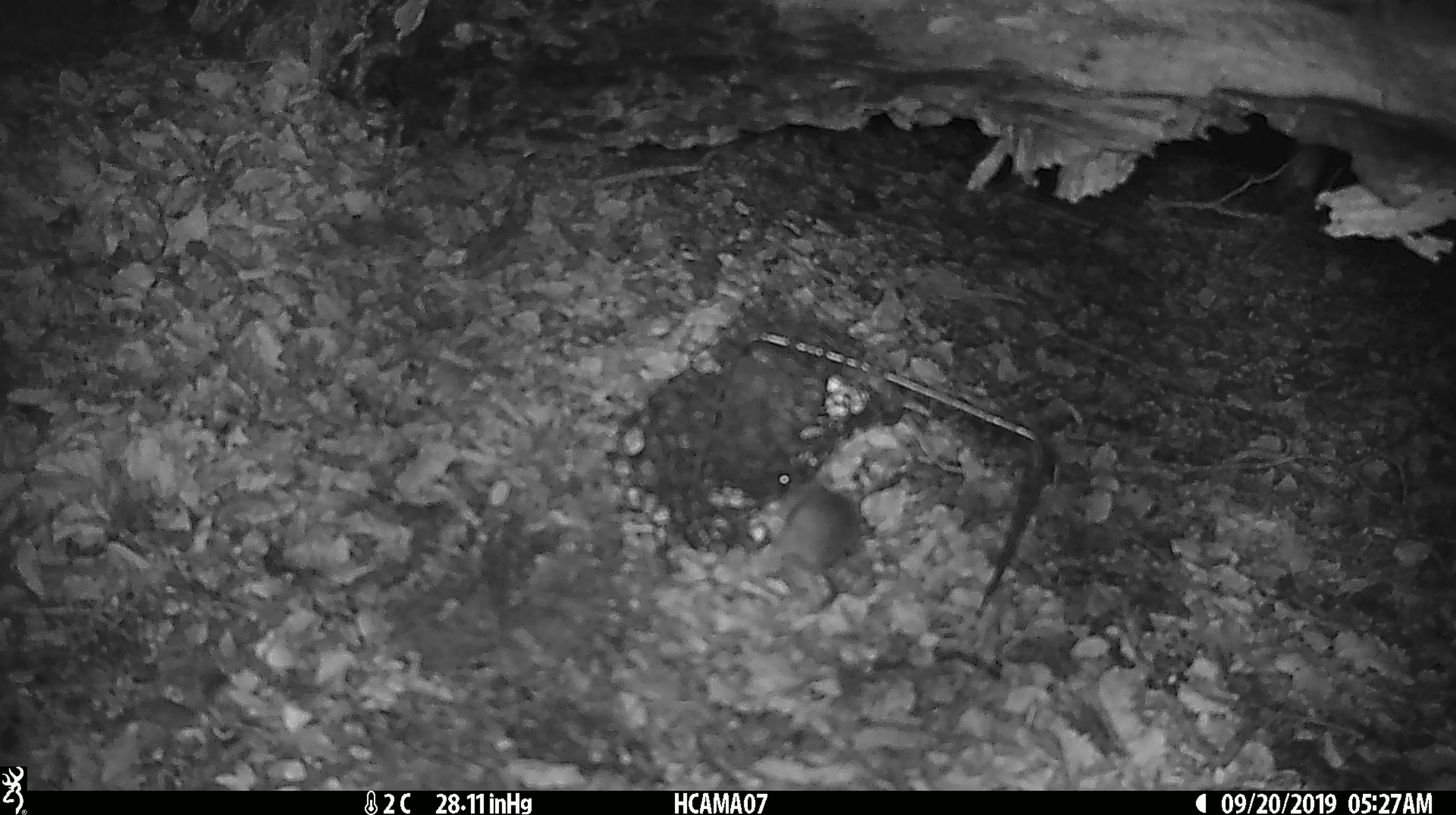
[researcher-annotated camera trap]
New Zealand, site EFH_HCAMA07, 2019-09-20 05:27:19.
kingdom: Animalia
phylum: Chordata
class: Mammalia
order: Rodentia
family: Muridae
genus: Mus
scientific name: Mus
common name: mouse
Mouse (Mus).